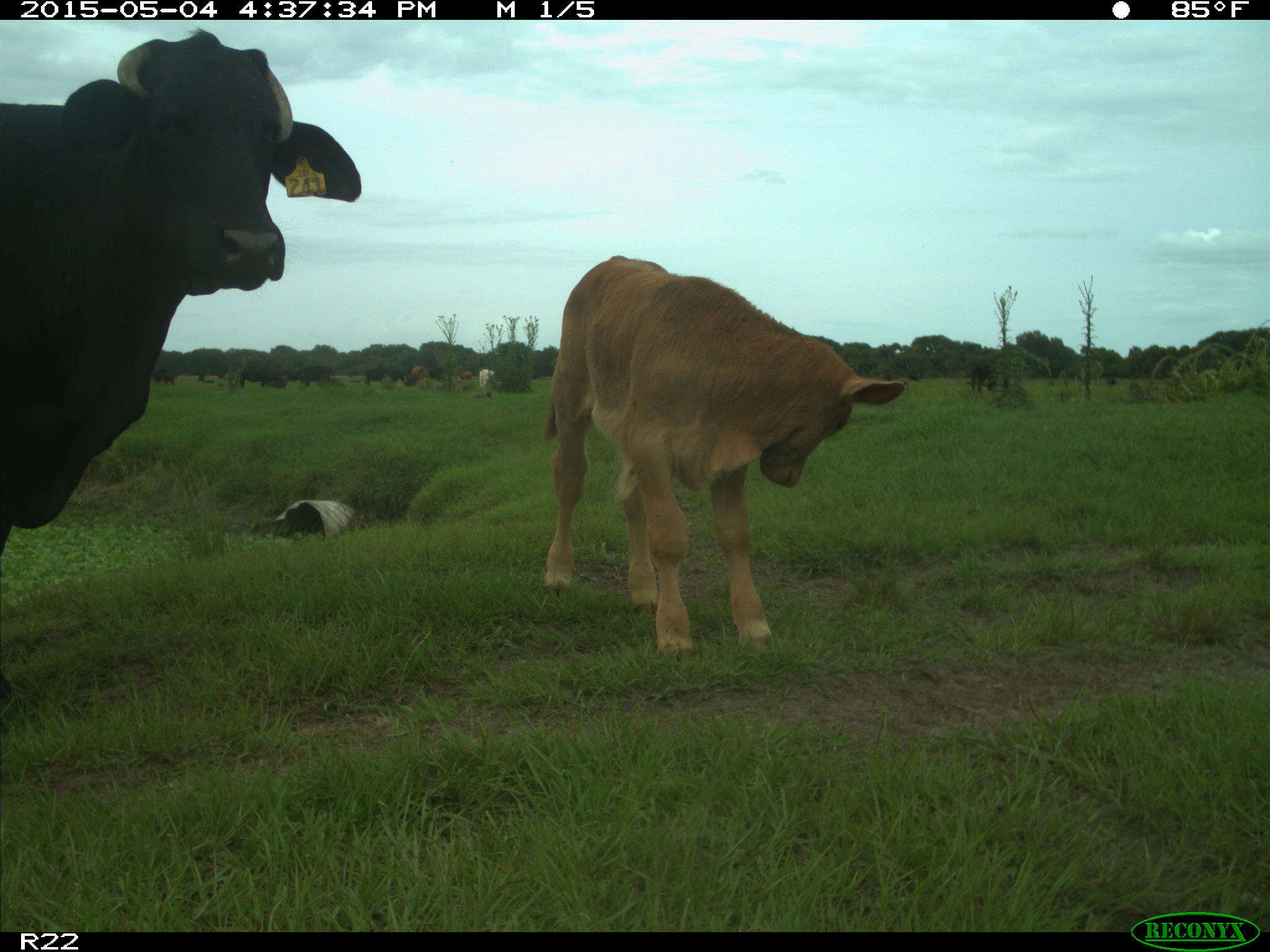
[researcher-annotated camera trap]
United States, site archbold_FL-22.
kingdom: Animalia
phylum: Chordata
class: Mammalia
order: Artiodactyla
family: Bovidae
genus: Bos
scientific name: Bos taurus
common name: domestic cow